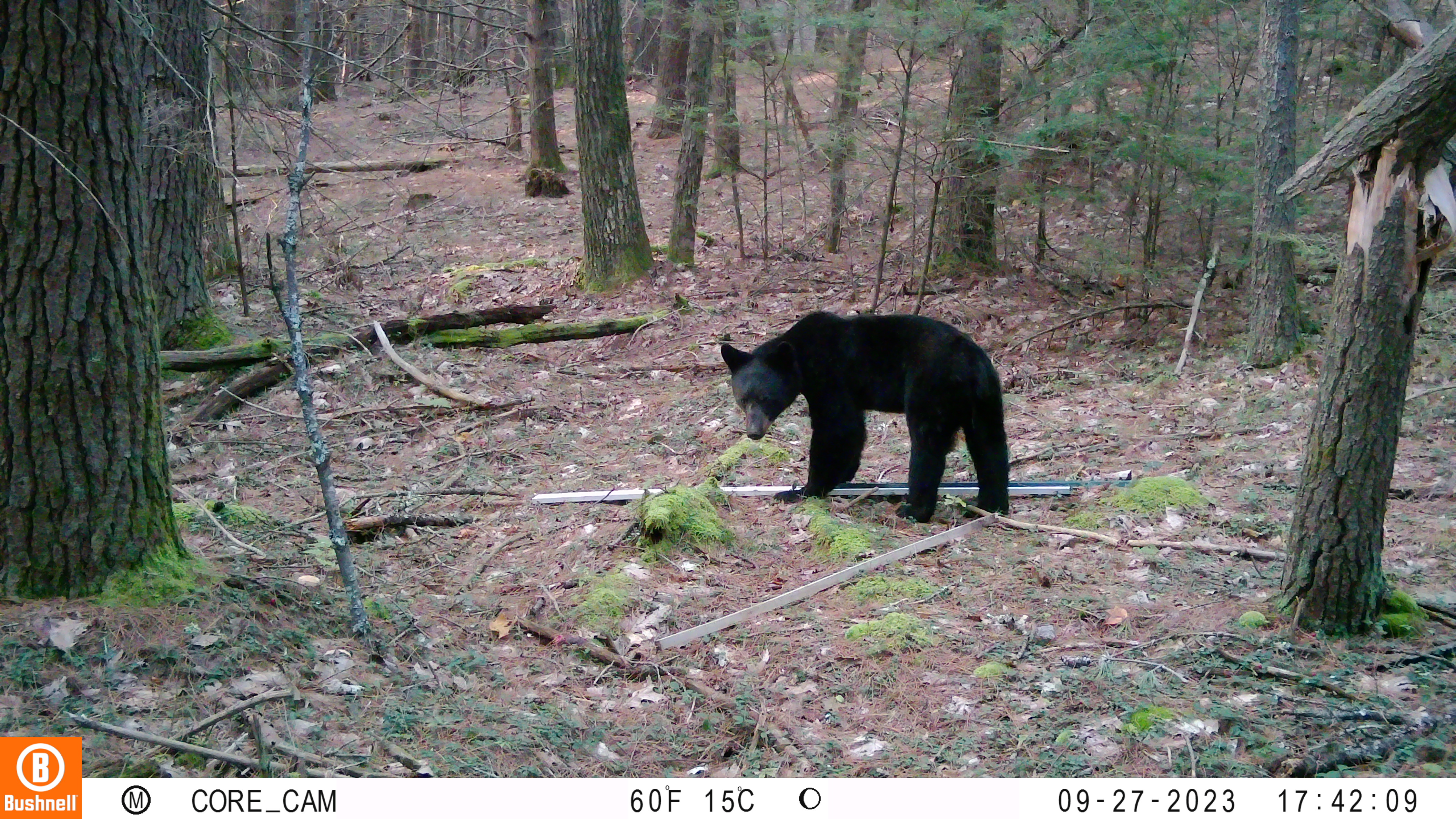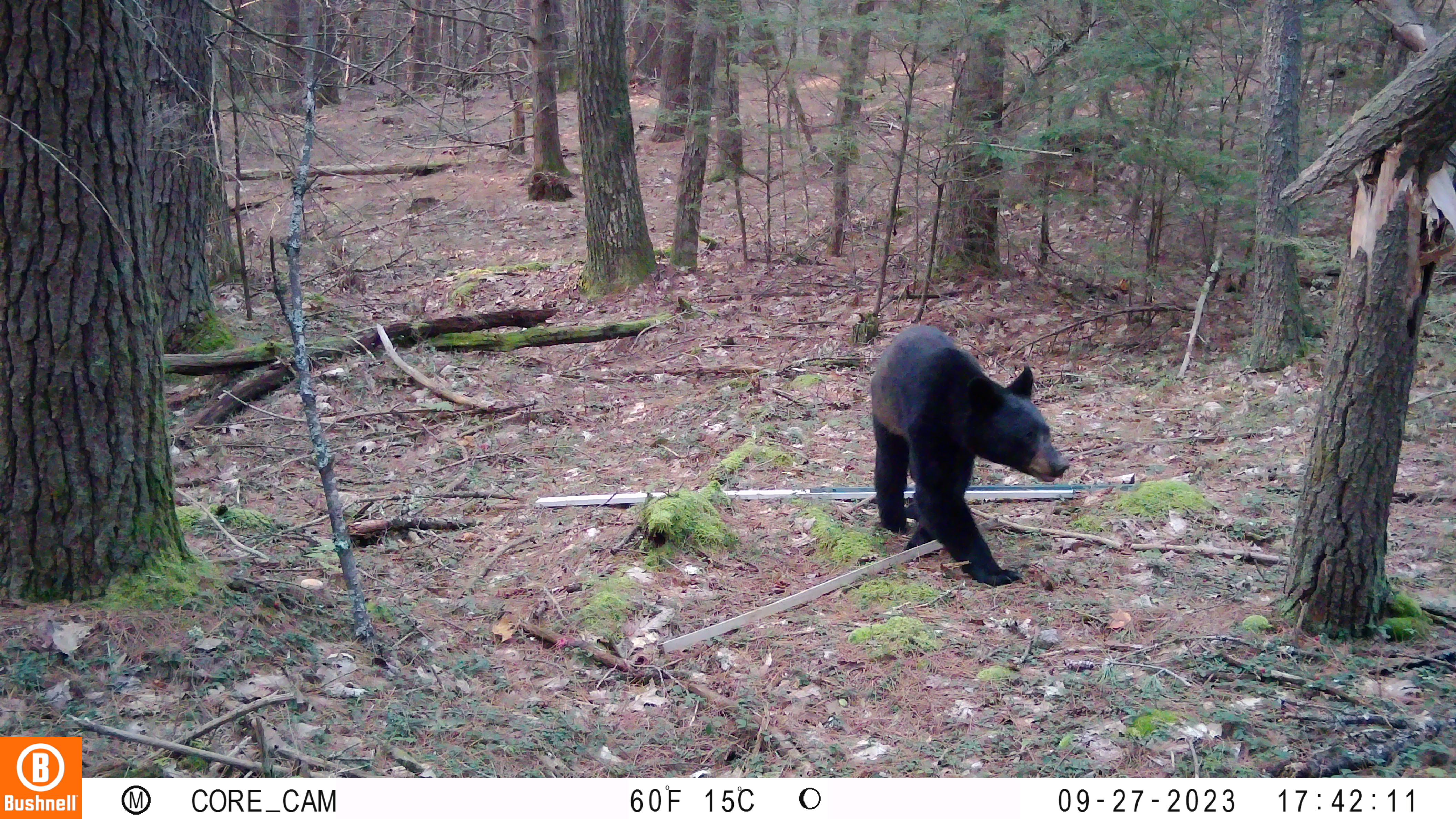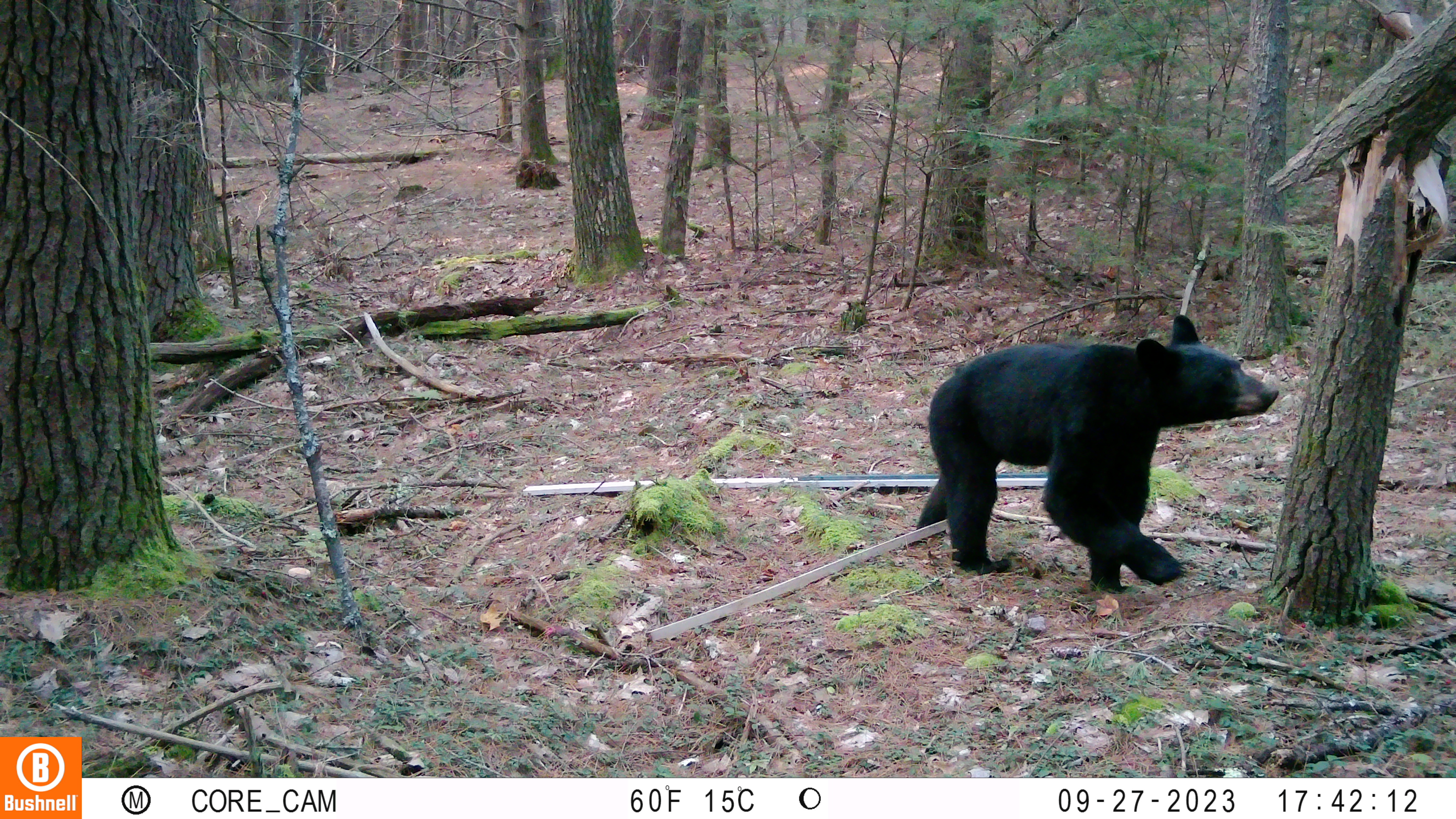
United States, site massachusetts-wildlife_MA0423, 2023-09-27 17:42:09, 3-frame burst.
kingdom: Animalia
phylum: Chordata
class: Mammalia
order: Carnivora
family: Ursidae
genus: Ursus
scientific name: Ursus americanus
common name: black bear